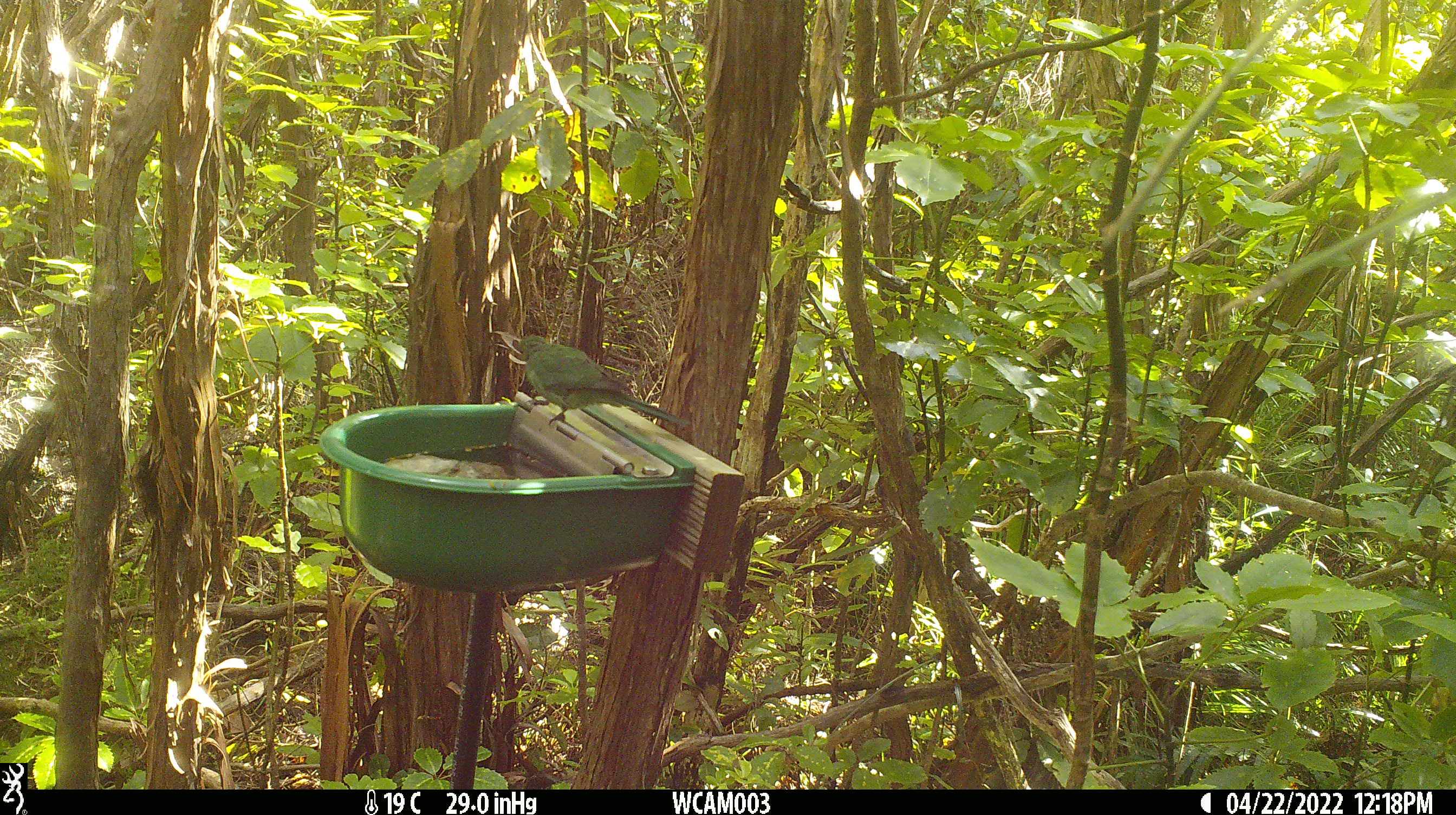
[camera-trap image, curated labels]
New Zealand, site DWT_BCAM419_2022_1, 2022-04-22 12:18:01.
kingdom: Animalia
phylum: Chordata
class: Aves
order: Psittaciformes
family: Psittaculidae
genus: Cyanoramphus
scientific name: Cyanoramphus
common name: parakeet